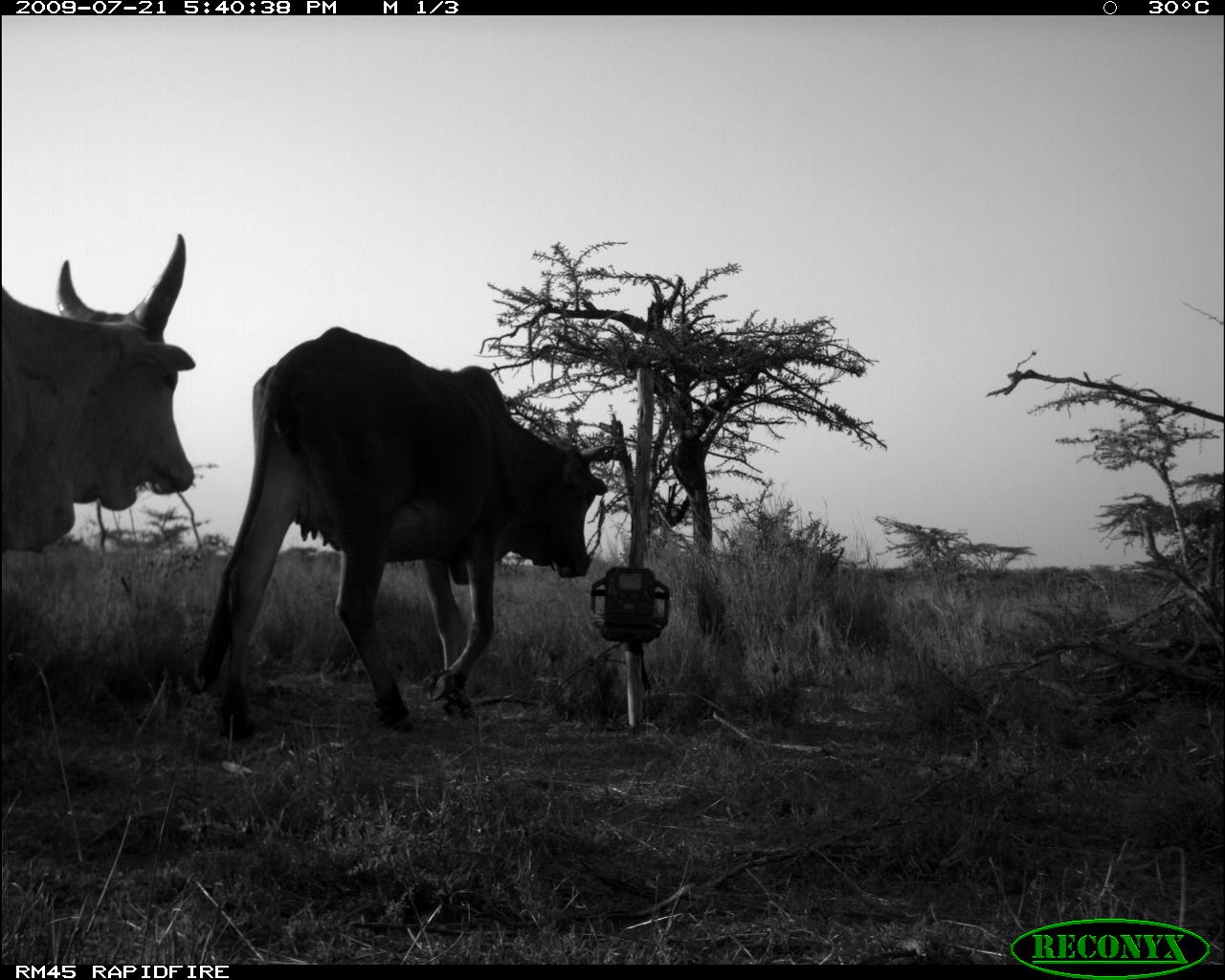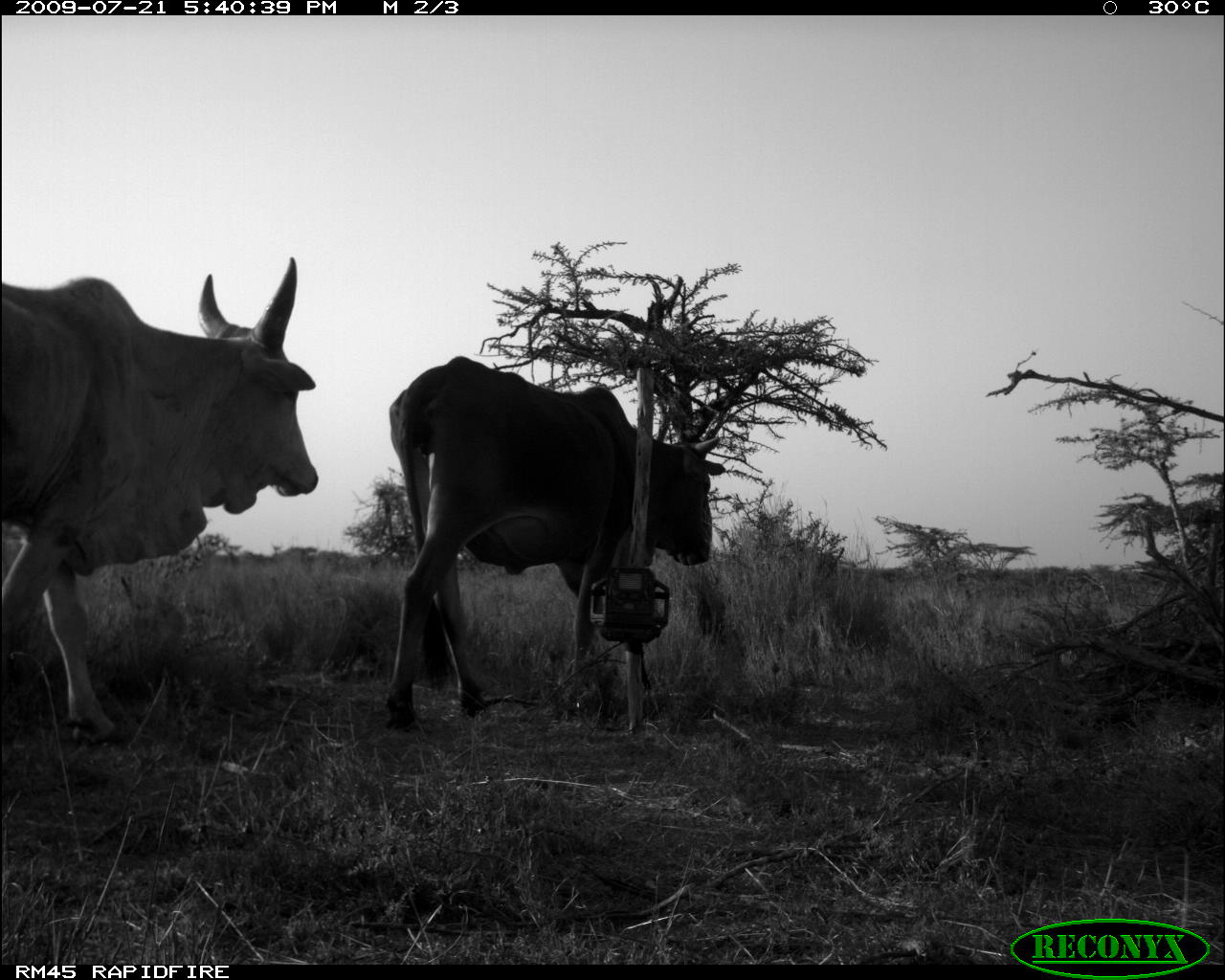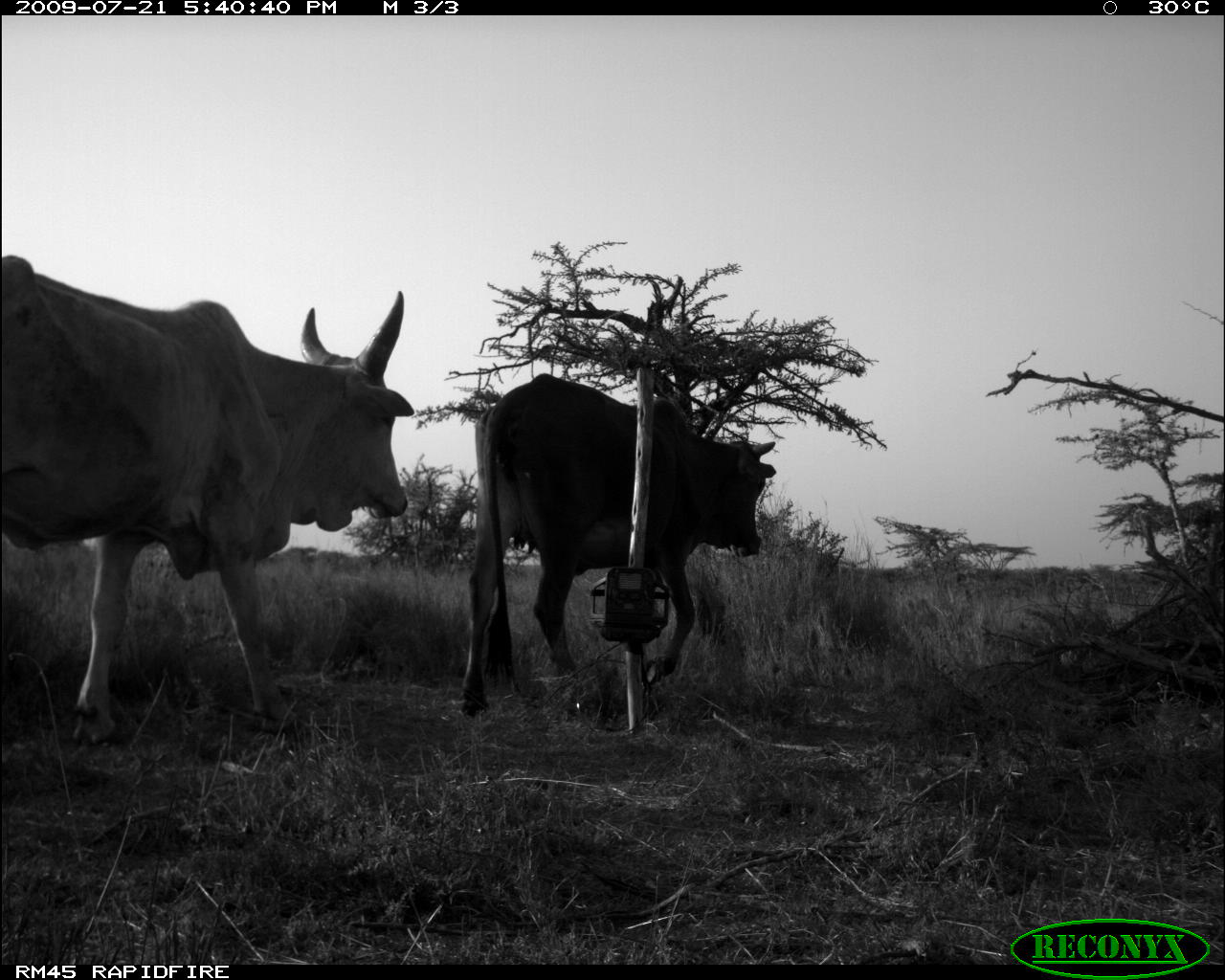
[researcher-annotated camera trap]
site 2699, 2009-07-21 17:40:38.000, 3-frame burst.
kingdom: Animalia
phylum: Chordata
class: Mammalia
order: Artiodactyla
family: Bovidae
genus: Bos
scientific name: Bos taurus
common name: domestic cattle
Bos taurus (domestic cattle), count 2.